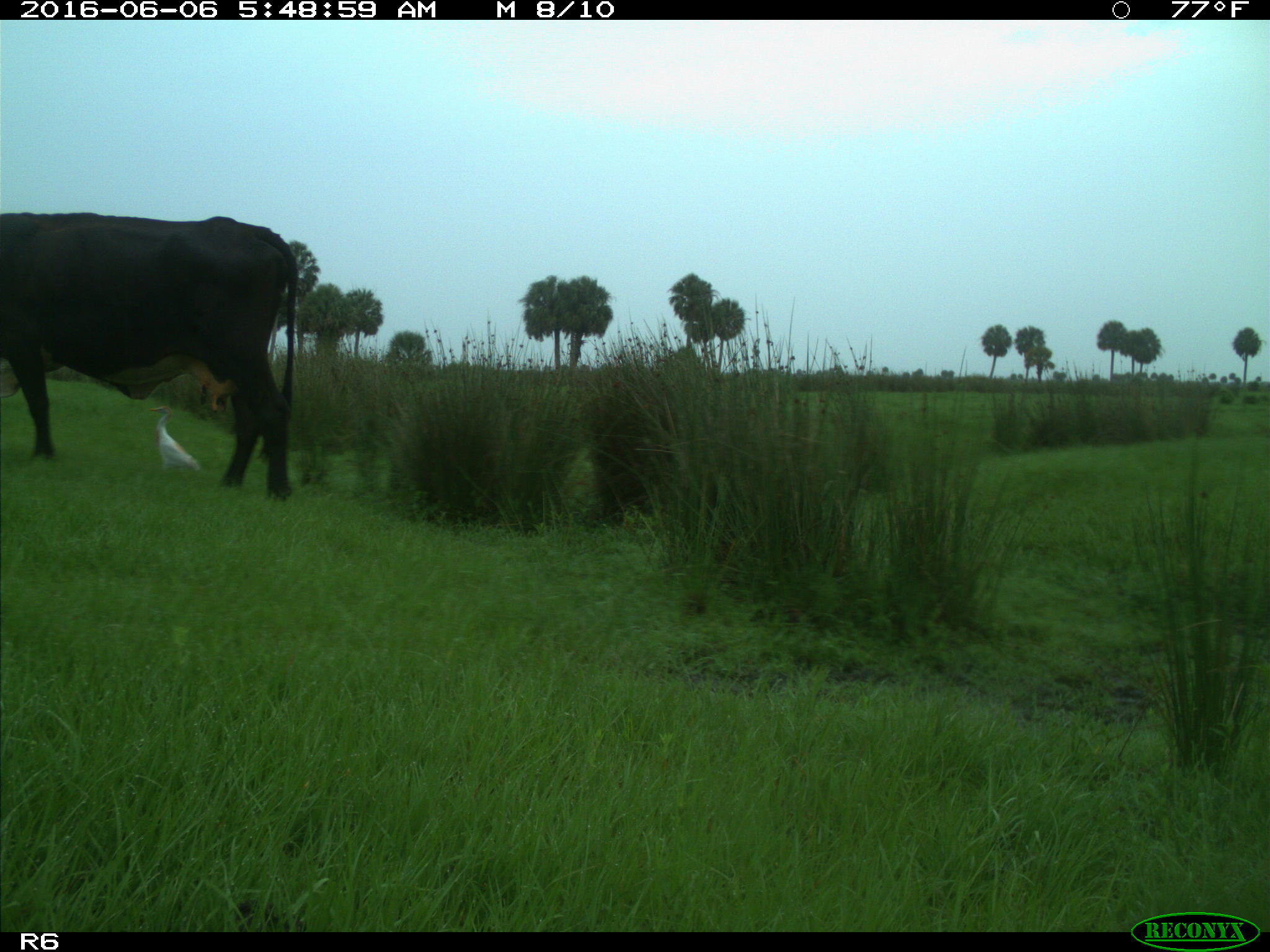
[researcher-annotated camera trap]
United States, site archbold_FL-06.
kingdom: Animalia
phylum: Chordata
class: Mammalia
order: Artiodactyla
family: Bovidae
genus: Bos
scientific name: Bos taurus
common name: domestic cow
Bos taurus (domestic cow).